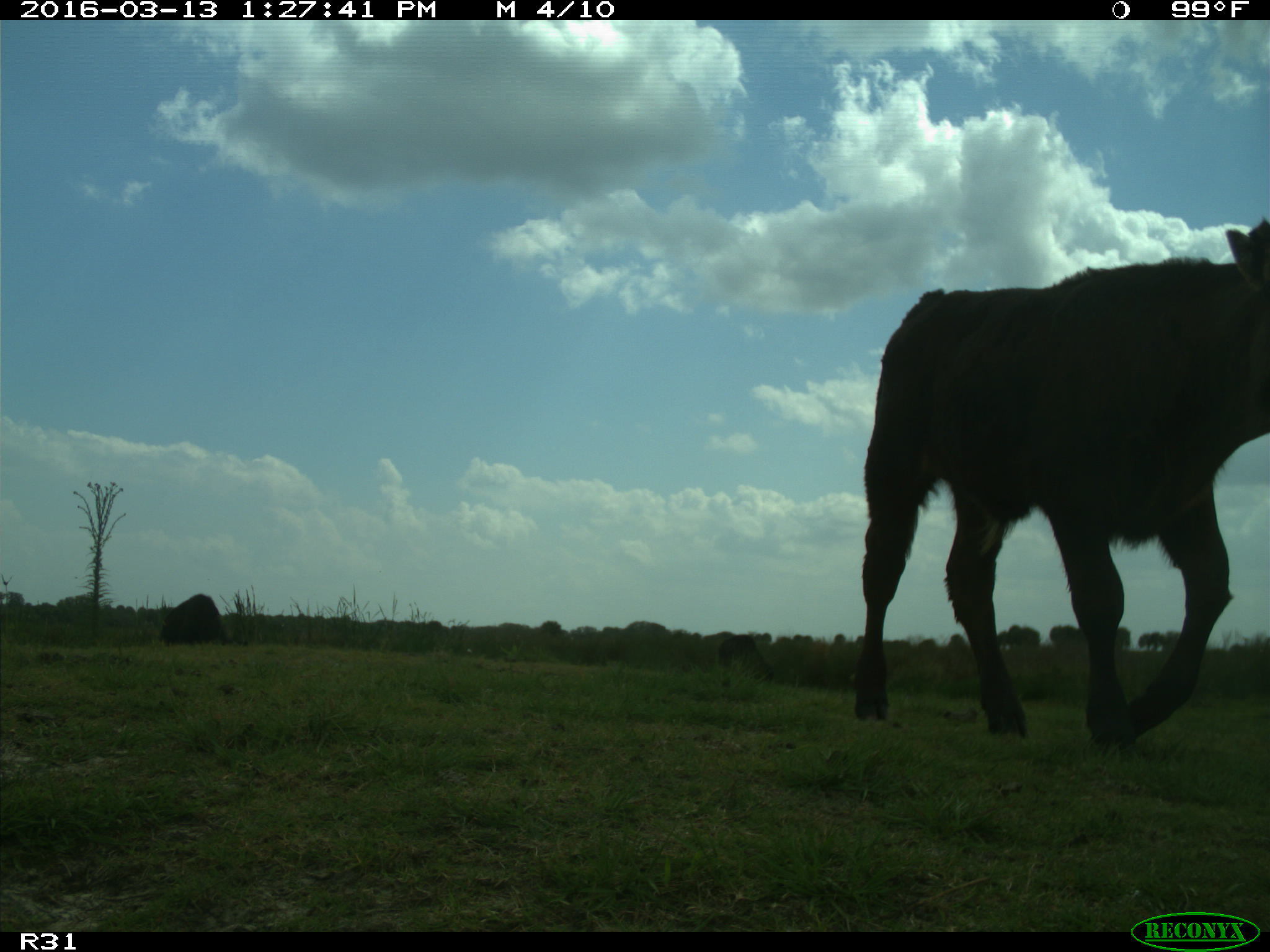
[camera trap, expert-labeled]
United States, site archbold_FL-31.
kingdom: Animalia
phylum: Chordata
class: Mammalia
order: Artiodactyla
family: Bovidae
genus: Bos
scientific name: Bos taurus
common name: domestic cow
Bos taurus (domestic cow).